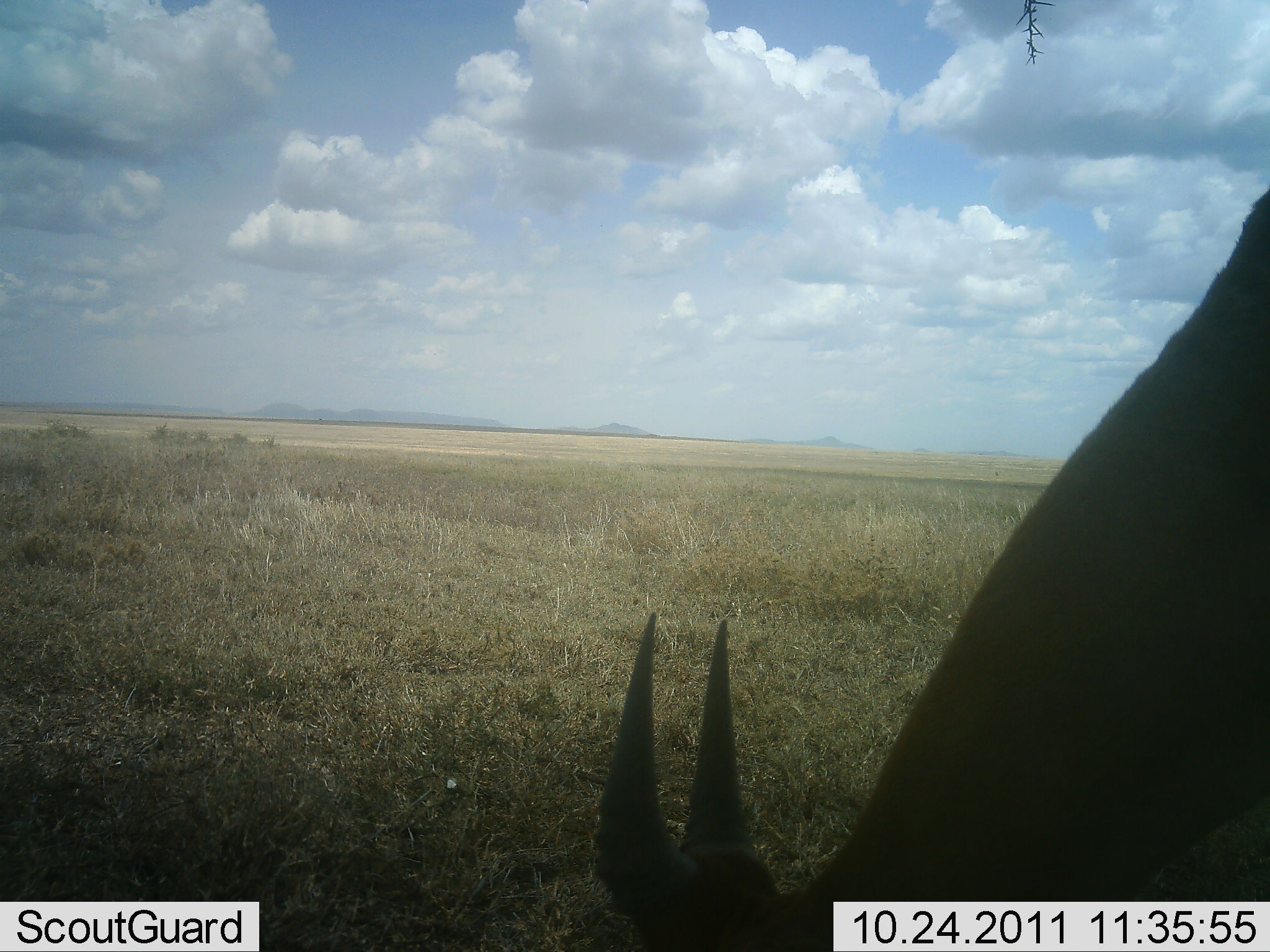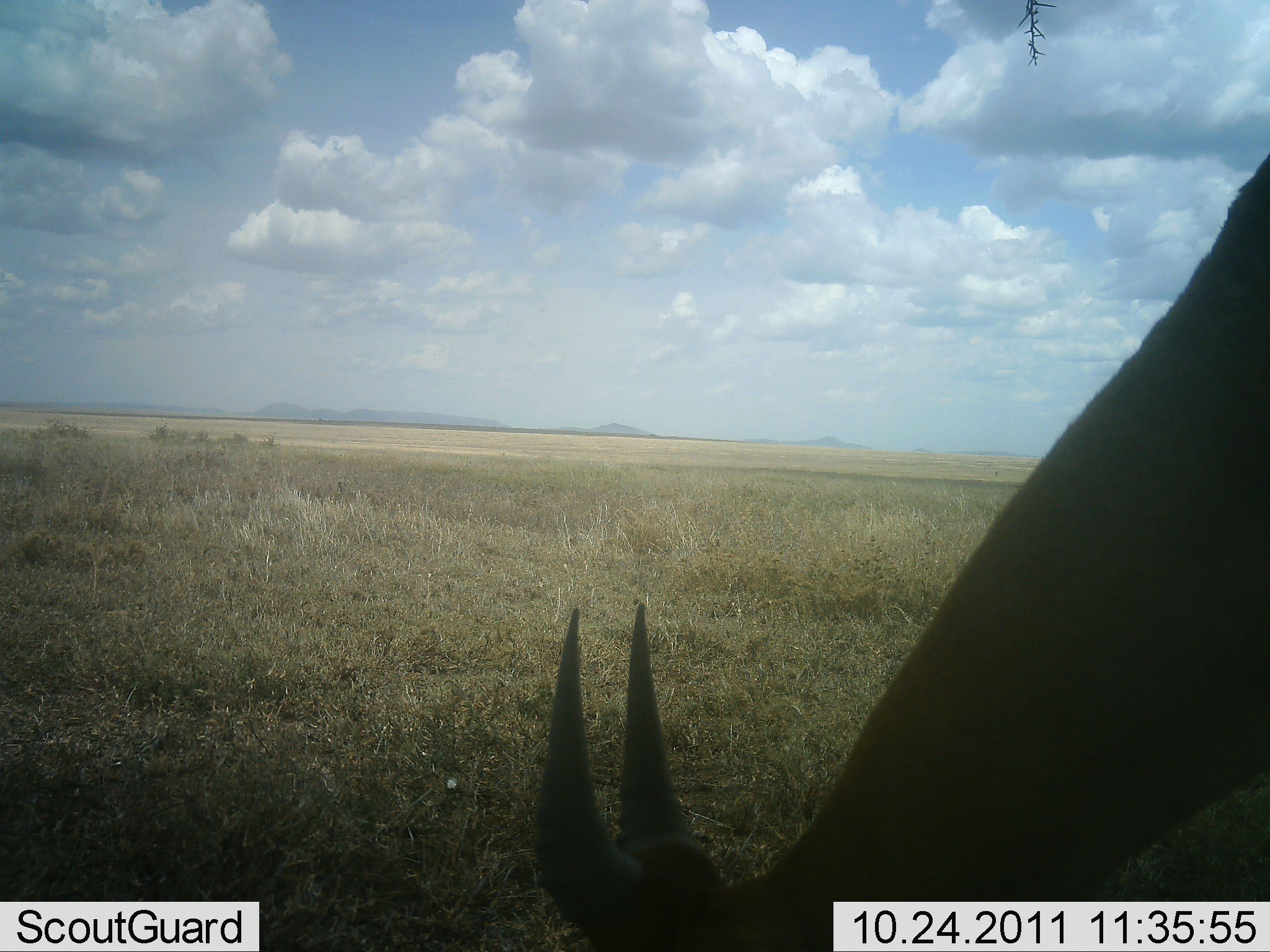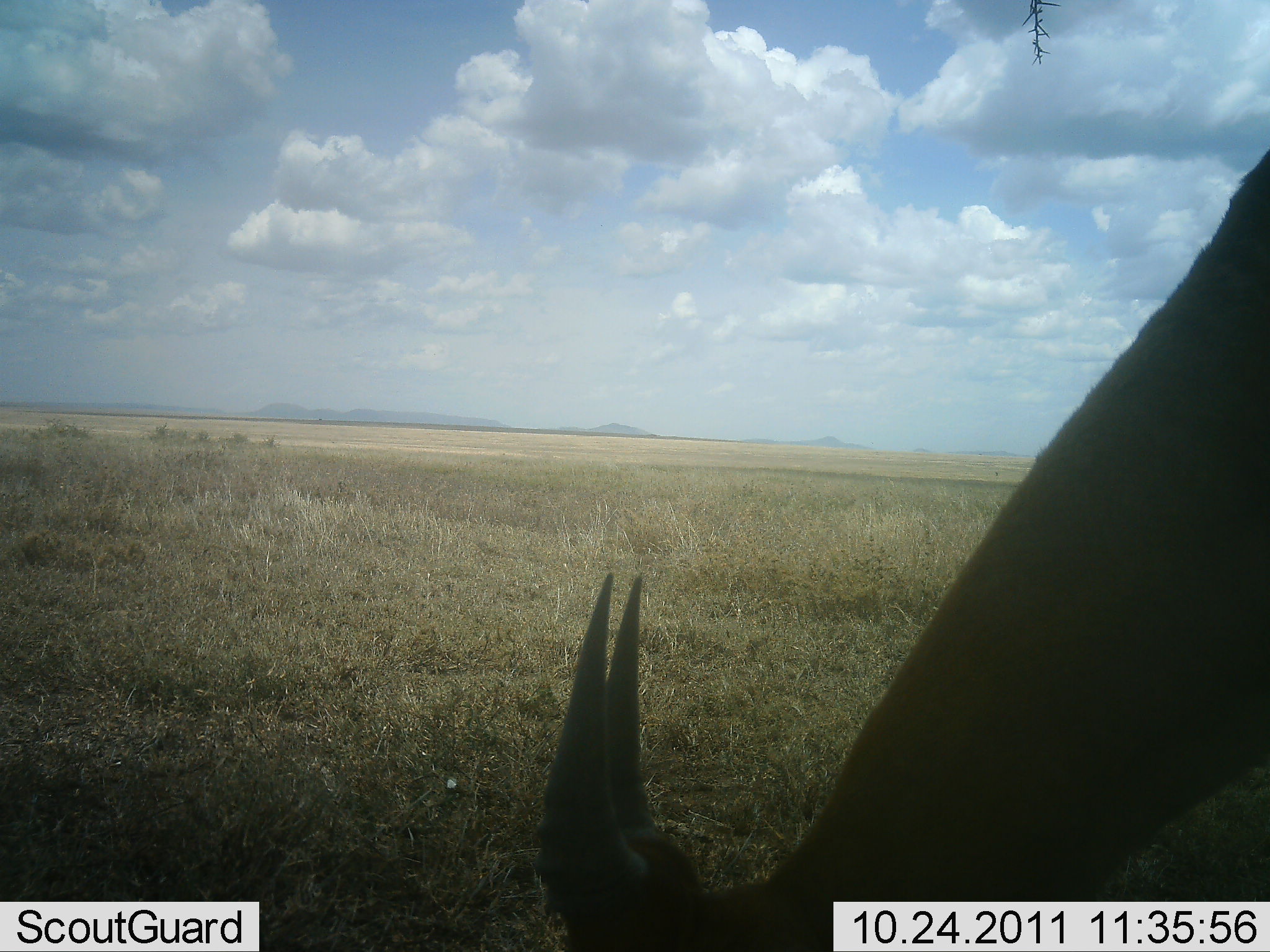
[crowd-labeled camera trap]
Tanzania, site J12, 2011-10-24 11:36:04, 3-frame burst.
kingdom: Animalia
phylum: Chordata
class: Mammalia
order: Artiodactyla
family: Bovidae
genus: Madoqua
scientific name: Madoqua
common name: dikdik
Dikdik (Madoqua), count 1. Behavior (volunteer vote fractions): standing 0%, resting 0%, moving 0%, interacting 0%. Young present (vote fraction): 0%. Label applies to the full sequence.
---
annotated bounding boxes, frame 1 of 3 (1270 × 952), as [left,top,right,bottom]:
animal: [593,189,1270,951]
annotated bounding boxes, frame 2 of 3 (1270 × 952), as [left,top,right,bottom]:
animal: [527,148,1270,952]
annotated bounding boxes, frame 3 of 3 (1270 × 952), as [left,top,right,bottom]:
animal: [535,146,1270,948]